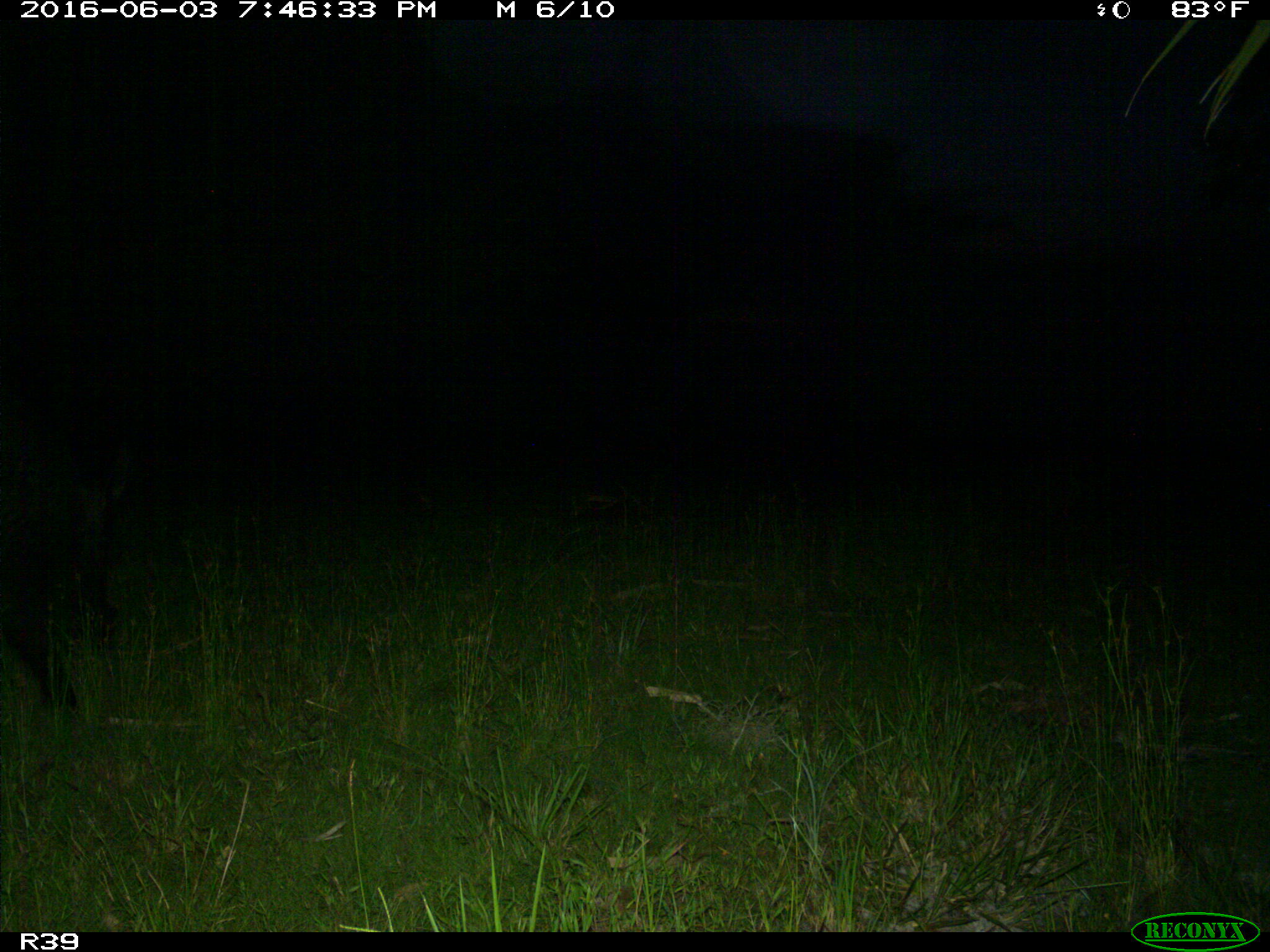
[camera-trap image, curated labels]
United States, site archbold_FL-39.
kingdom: Animalia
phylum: Chordata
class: Mammalia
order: Artiodactyla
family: Suidae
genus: Sus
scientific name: Sus scrofa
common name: wild boar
Sus scrofa (wild boar).